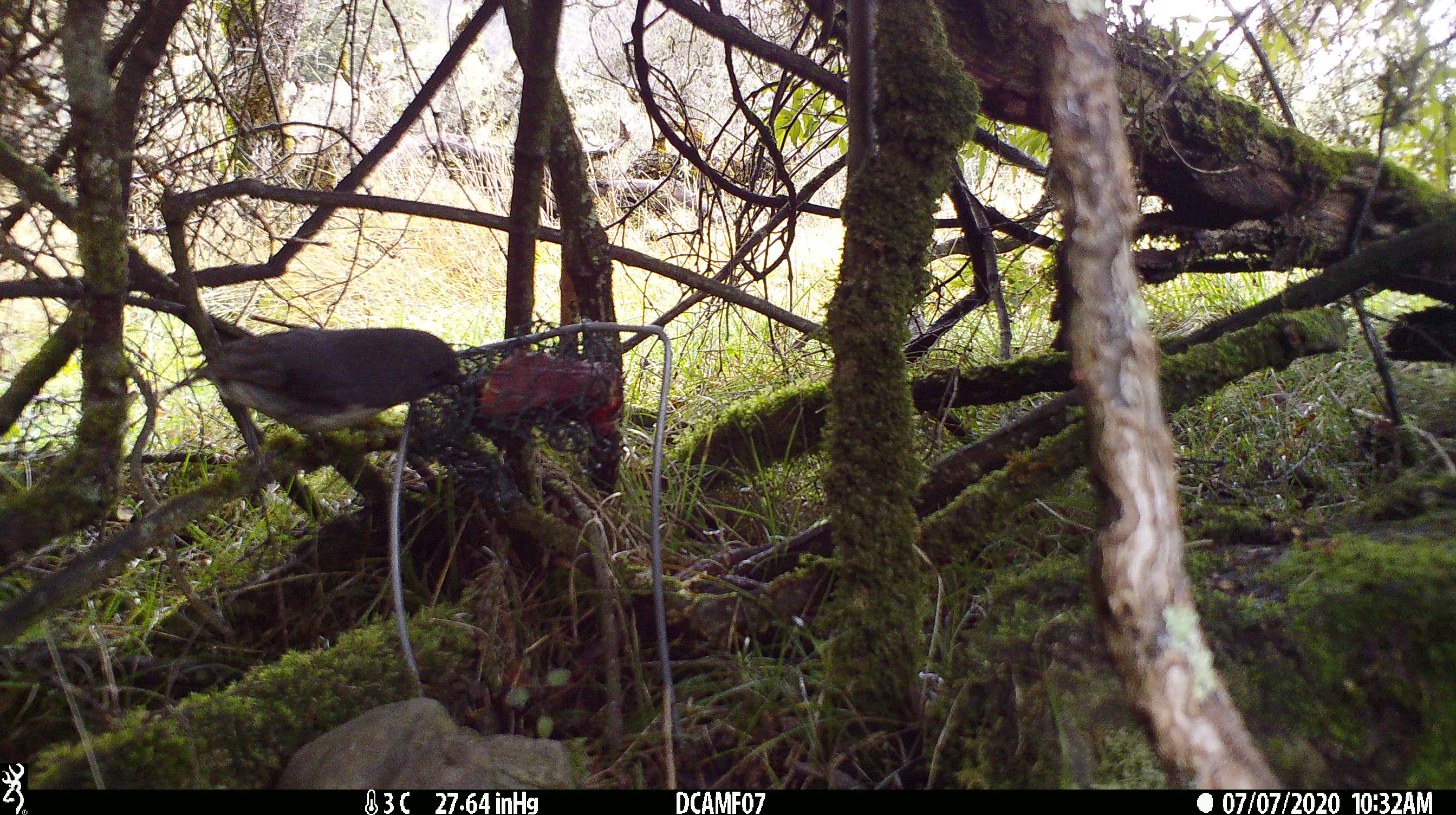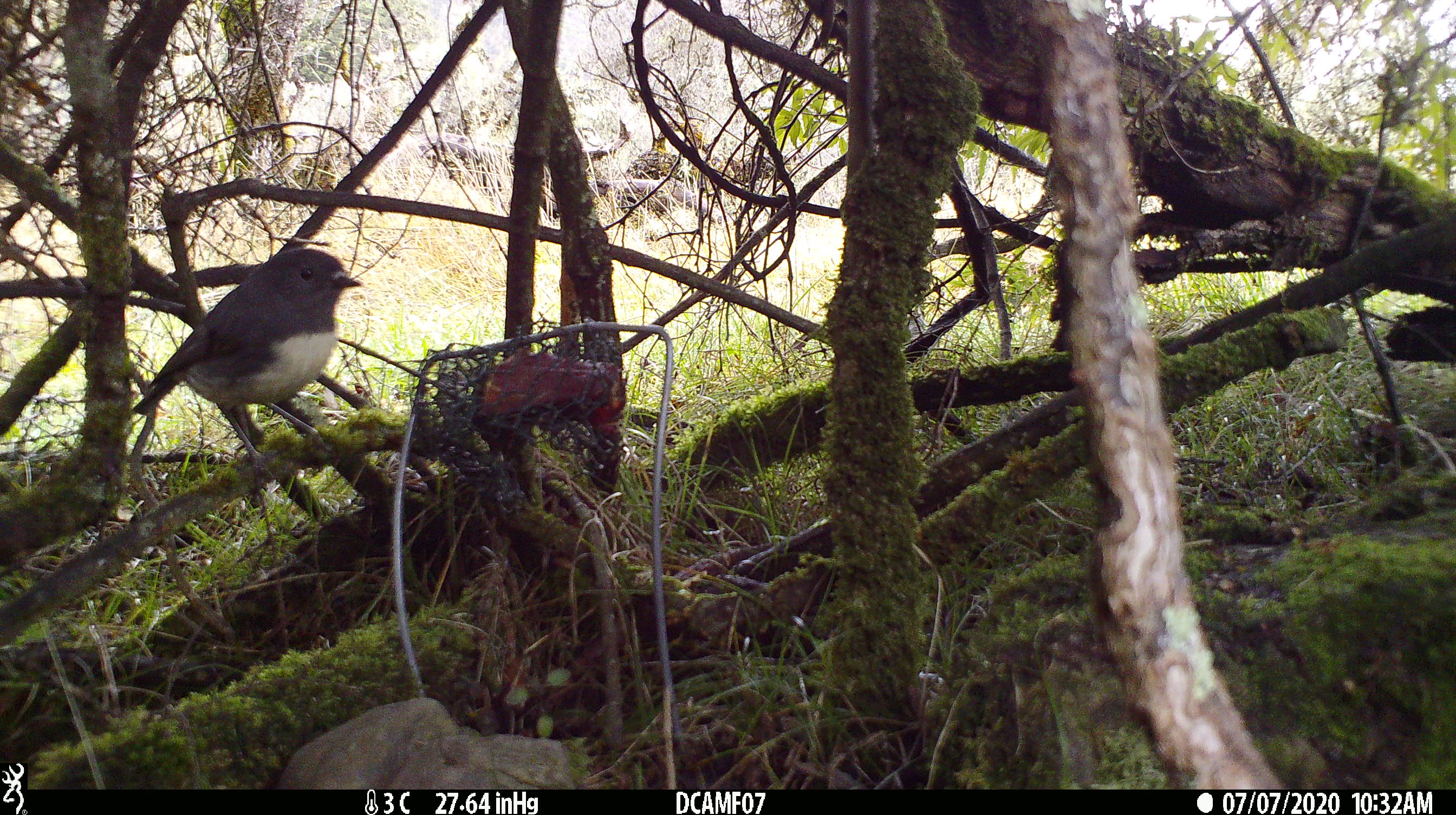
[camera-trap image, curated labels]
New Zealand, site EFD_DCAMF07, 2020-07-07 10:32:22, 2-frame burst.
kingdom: Animalia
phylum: Chordata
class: Aves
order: Passeriformes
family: Petroicidae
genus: Petroica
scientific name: Petroica australis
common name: new zealand robin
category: robin